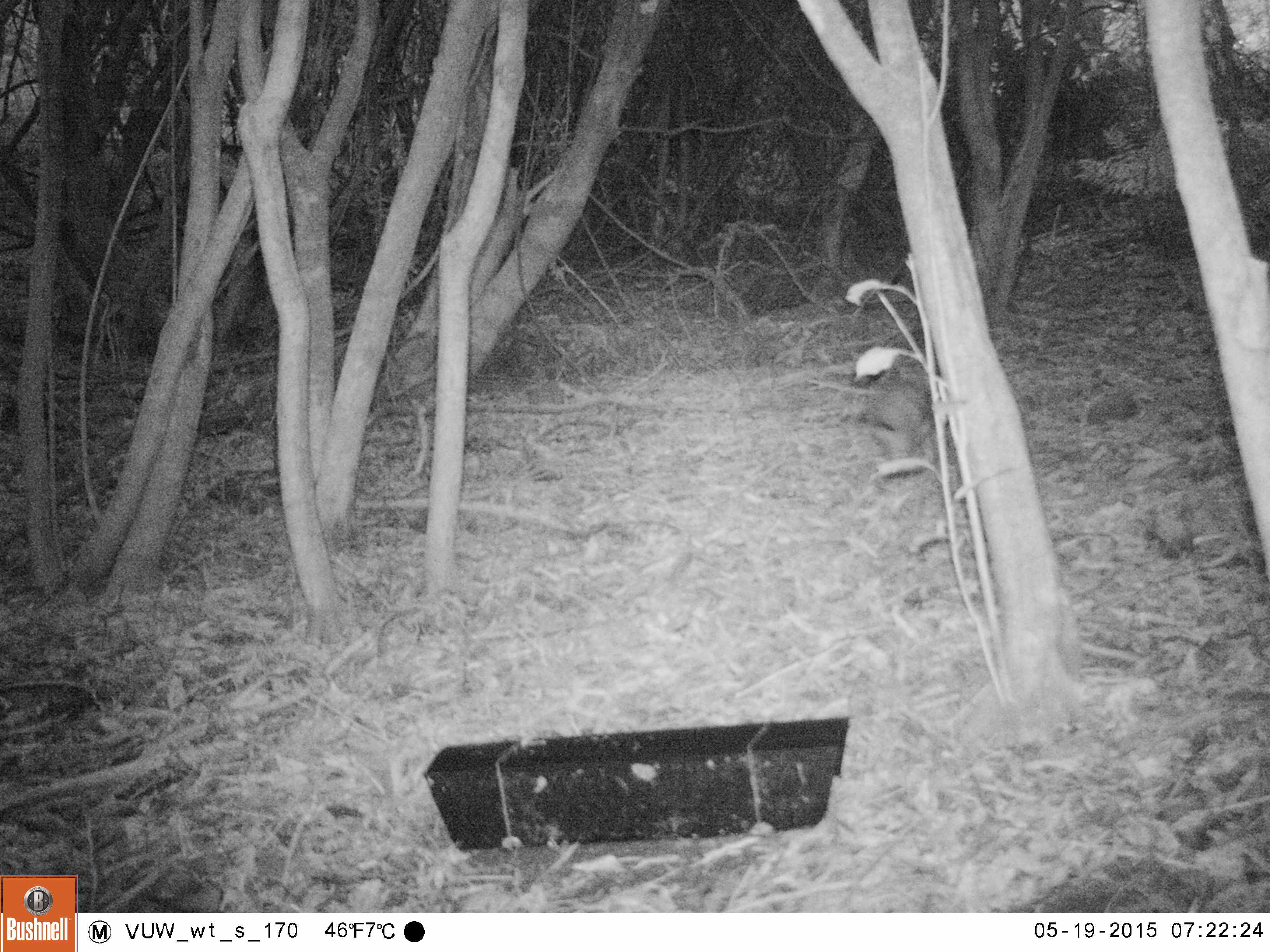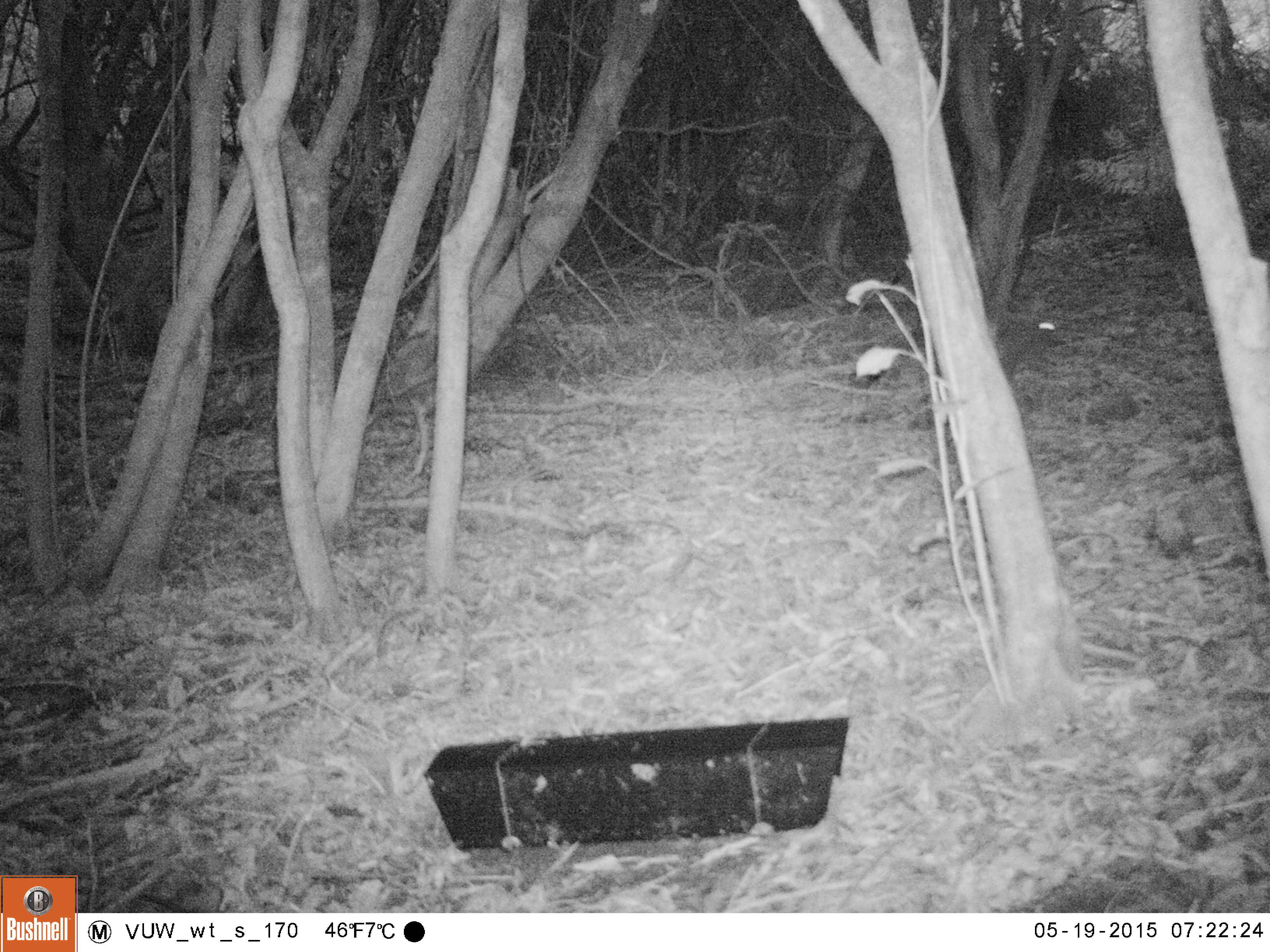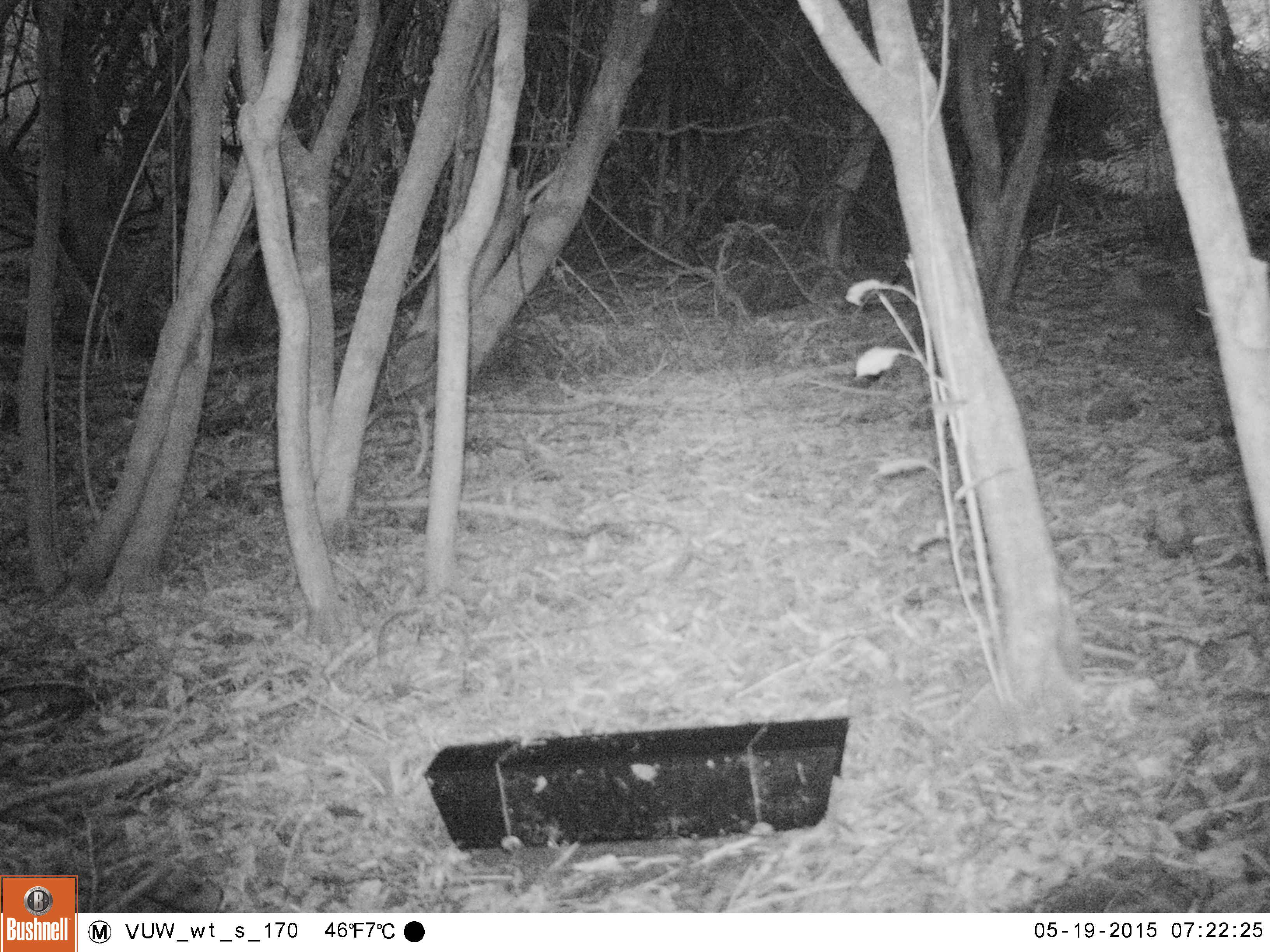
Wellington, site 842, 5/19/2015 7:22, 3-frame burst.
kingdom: Animalia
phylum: Chordata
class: Mammalia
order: Lagomorpha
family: Leporidae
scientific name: Leporidae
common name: rabbit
Rabbit (Leporidae).